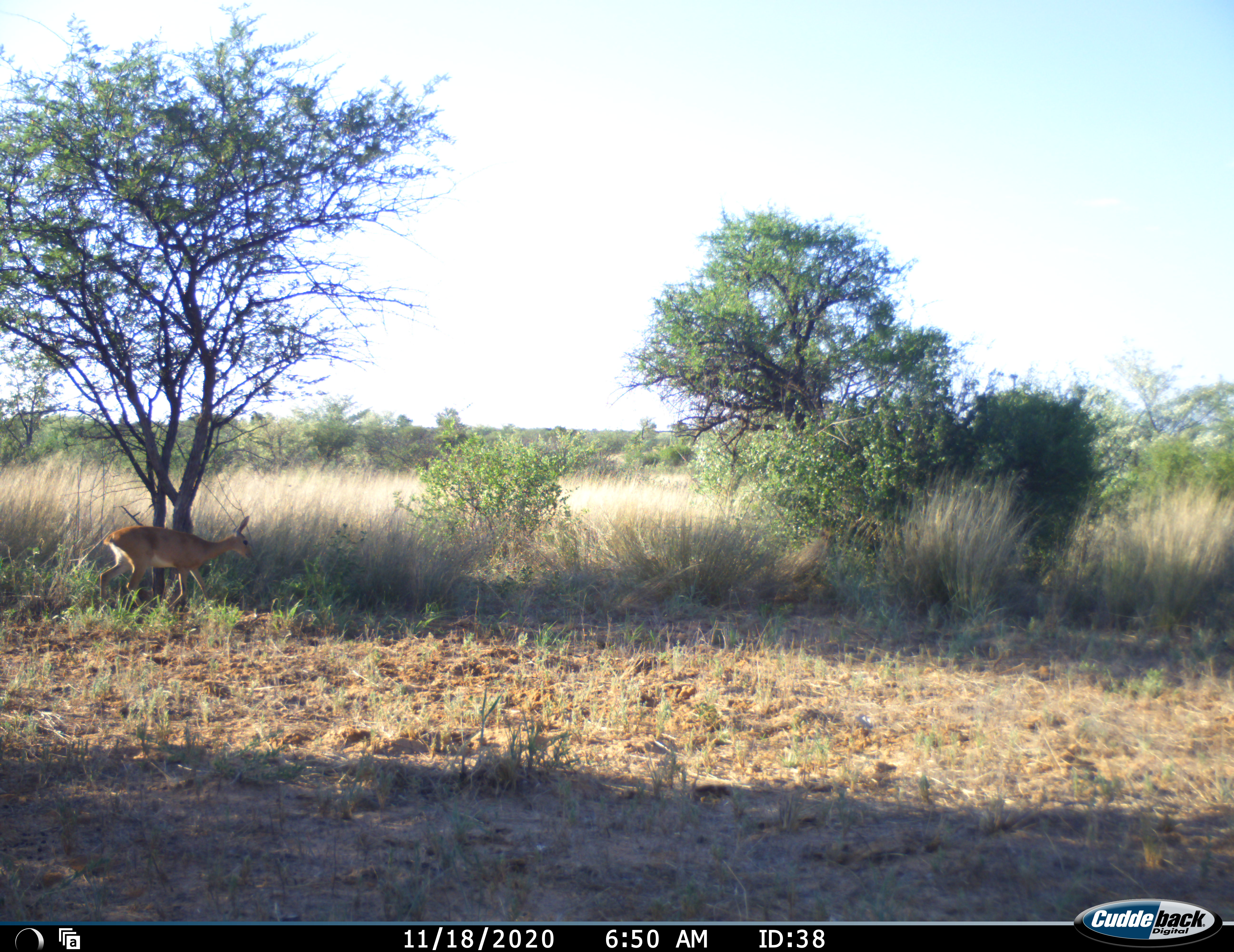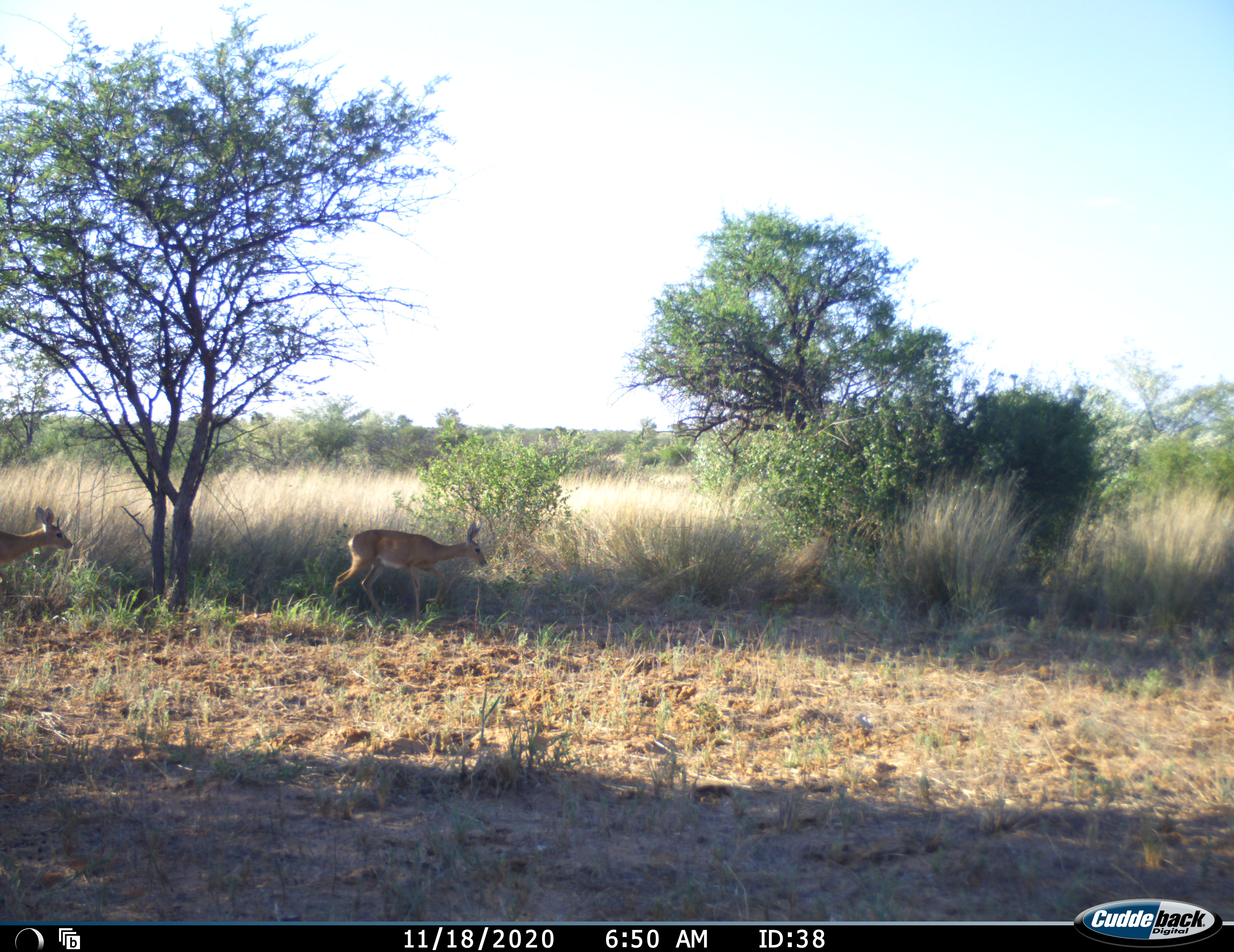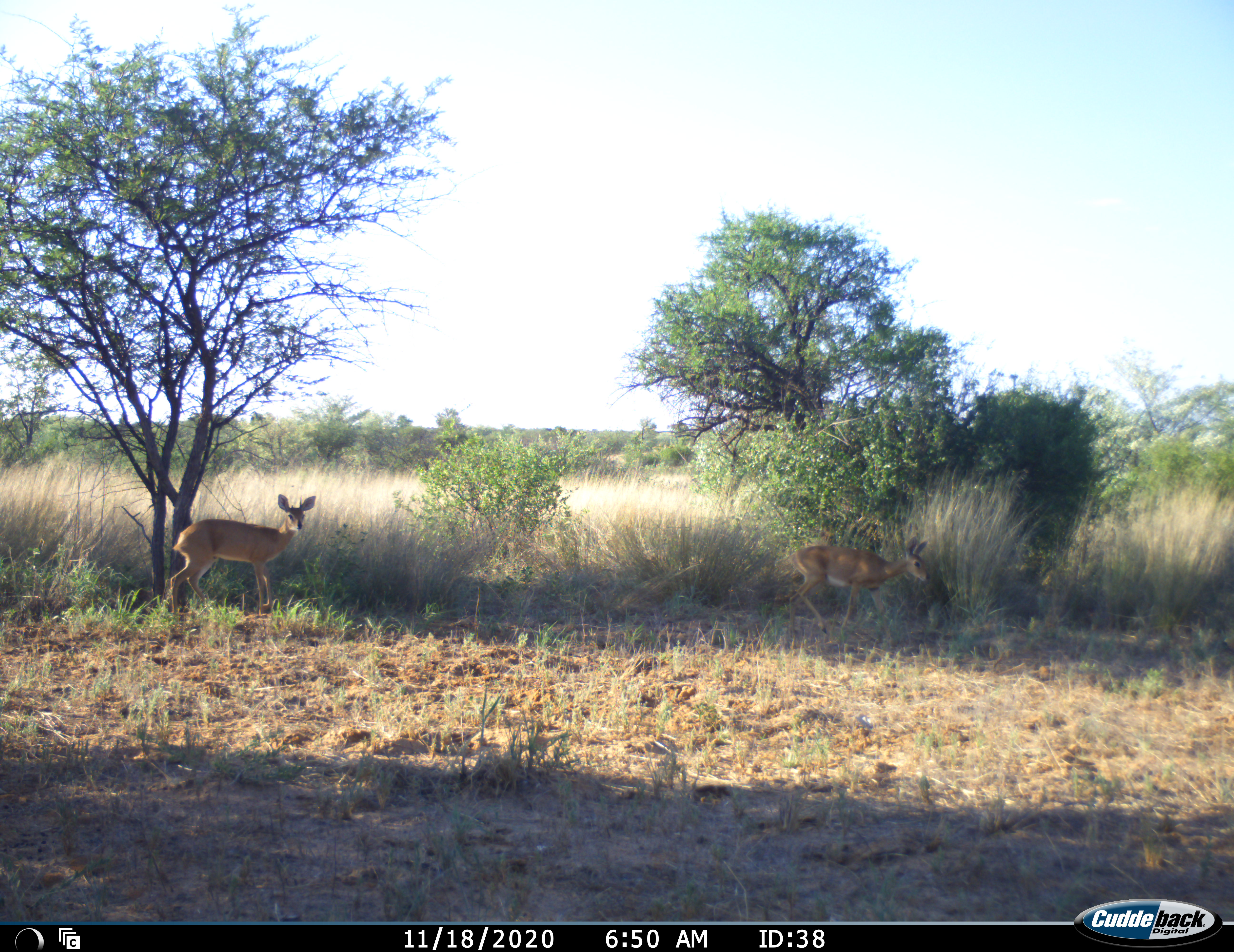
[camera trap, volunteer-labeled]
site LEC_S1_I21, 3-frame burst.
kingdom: Animalia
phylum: Chordata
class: Mammalia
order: Artiodactyla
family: Bovidae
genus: Raphicerus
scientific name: Raphicerus campestris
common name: steenbok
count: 2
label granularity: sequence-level